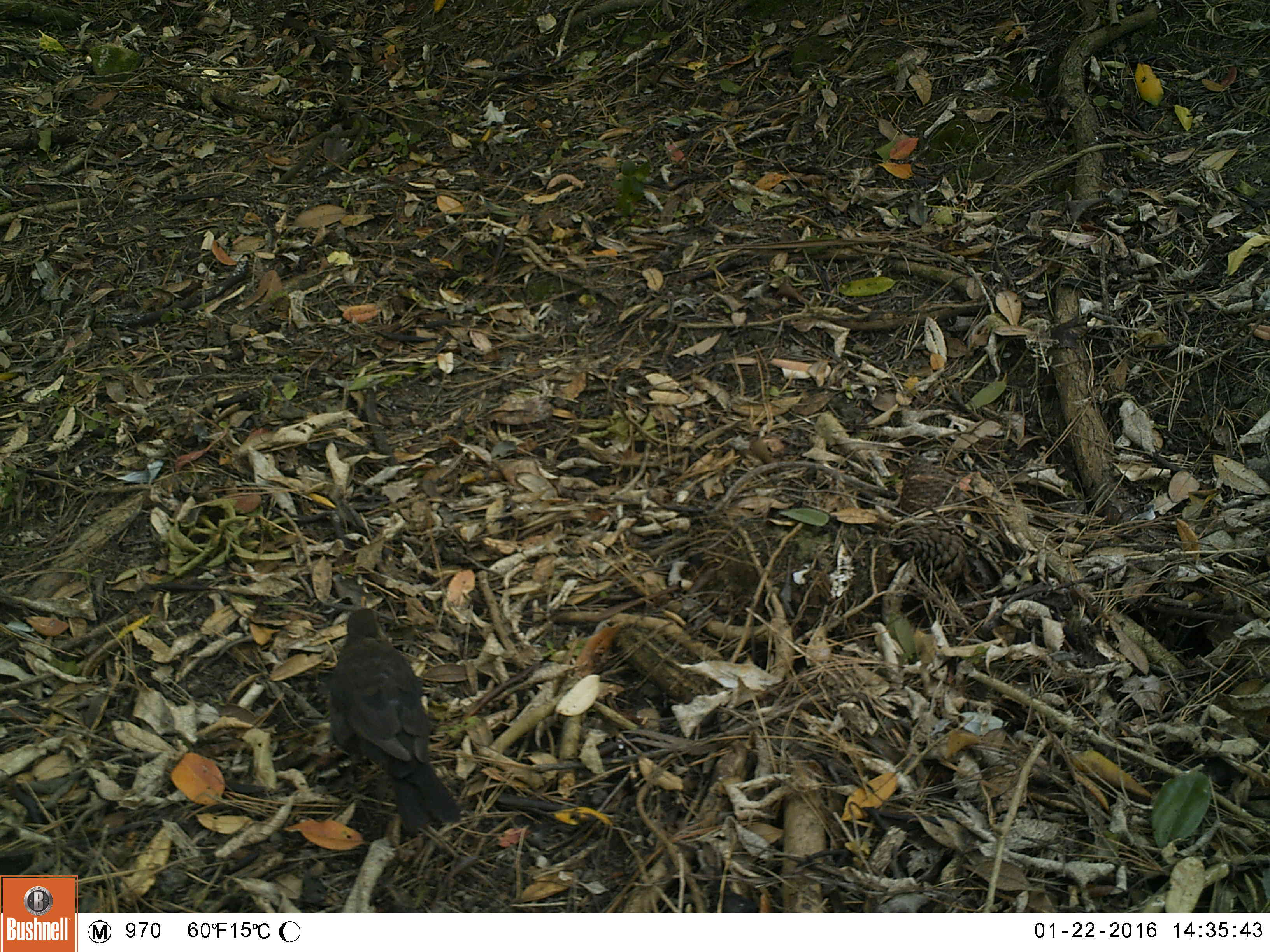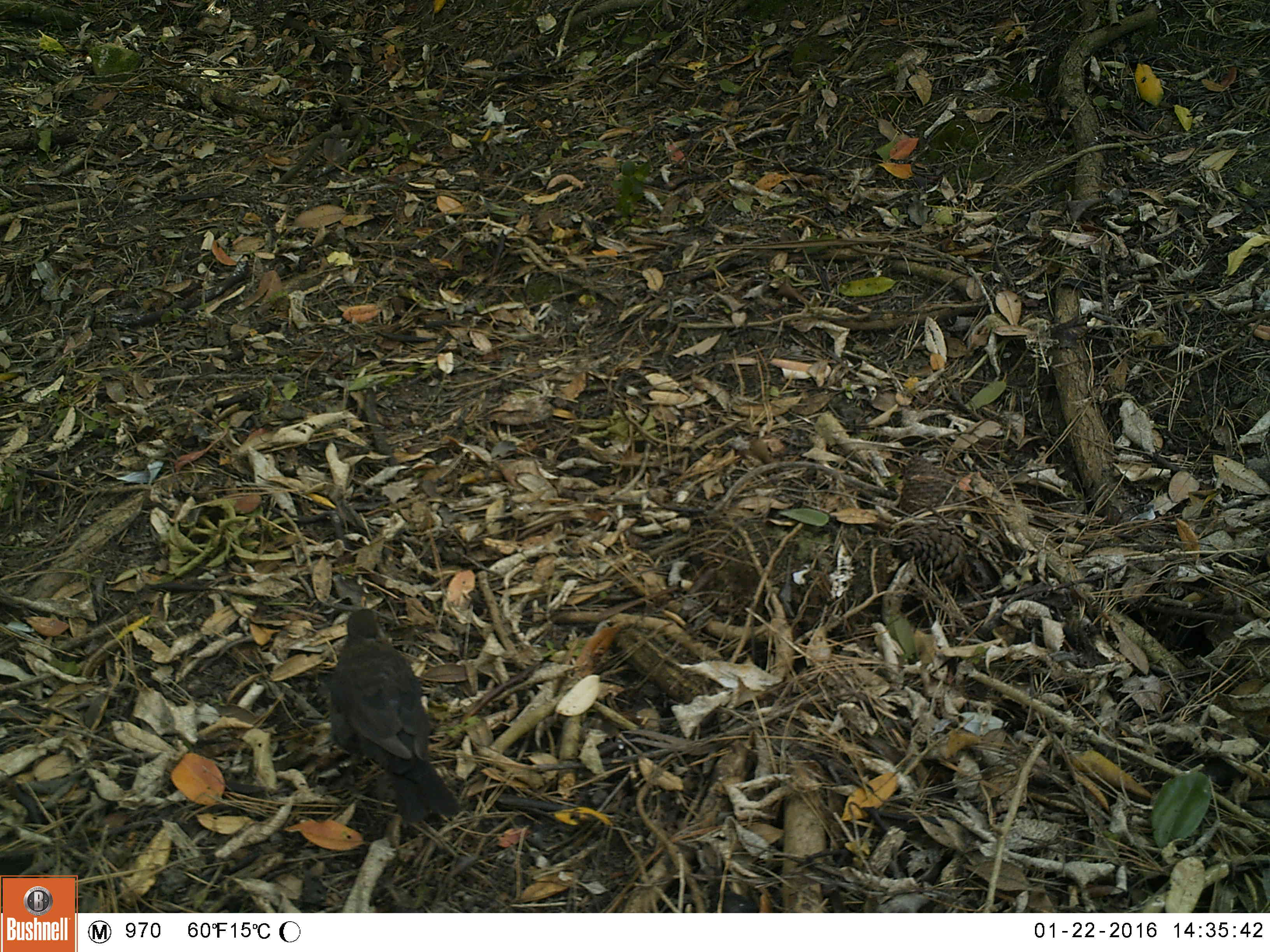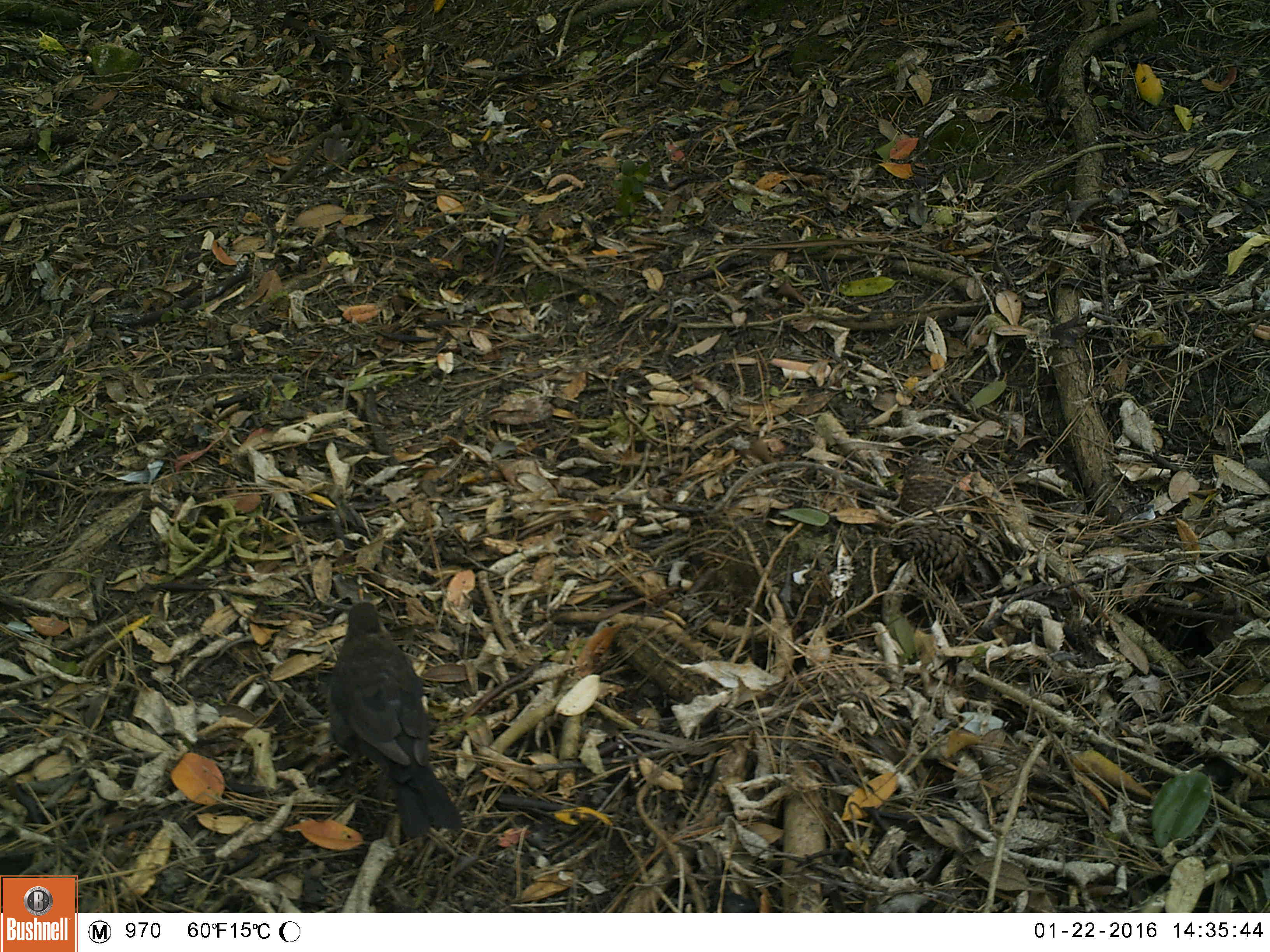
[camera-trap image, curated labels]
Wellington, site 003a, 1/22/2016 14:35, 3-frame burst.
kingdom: Animalia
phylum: Chordata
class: Aves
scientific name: Aves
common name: bird